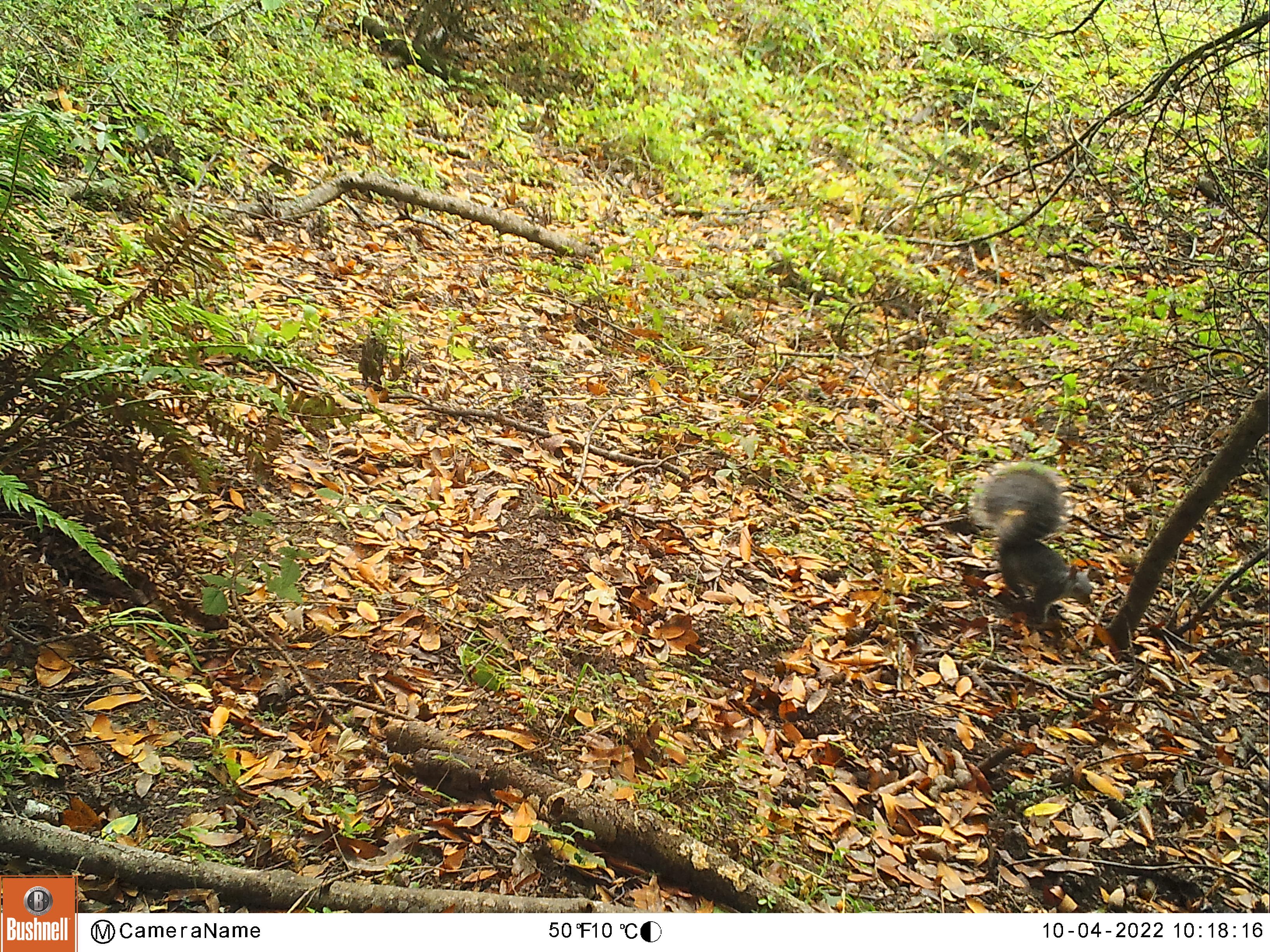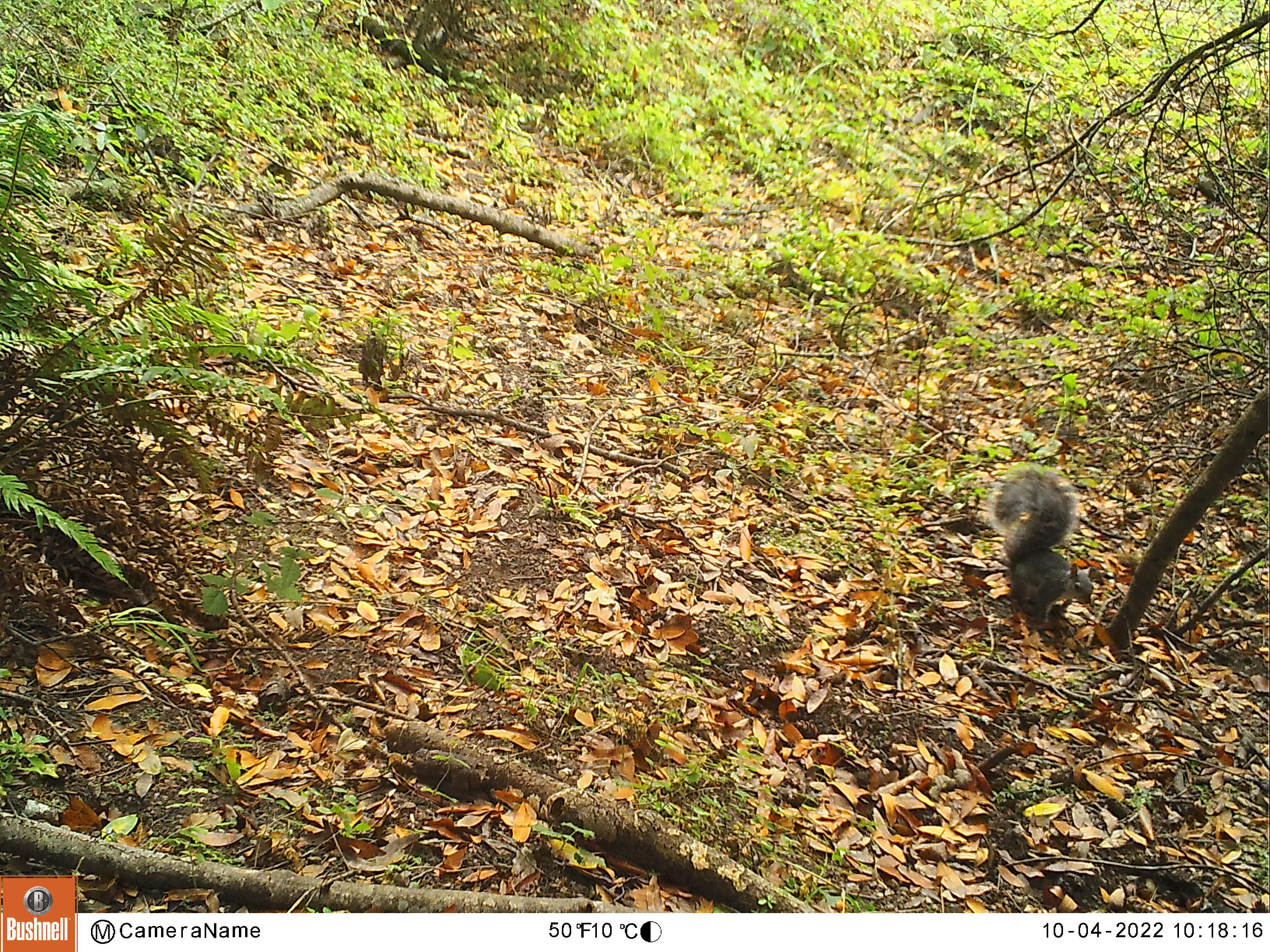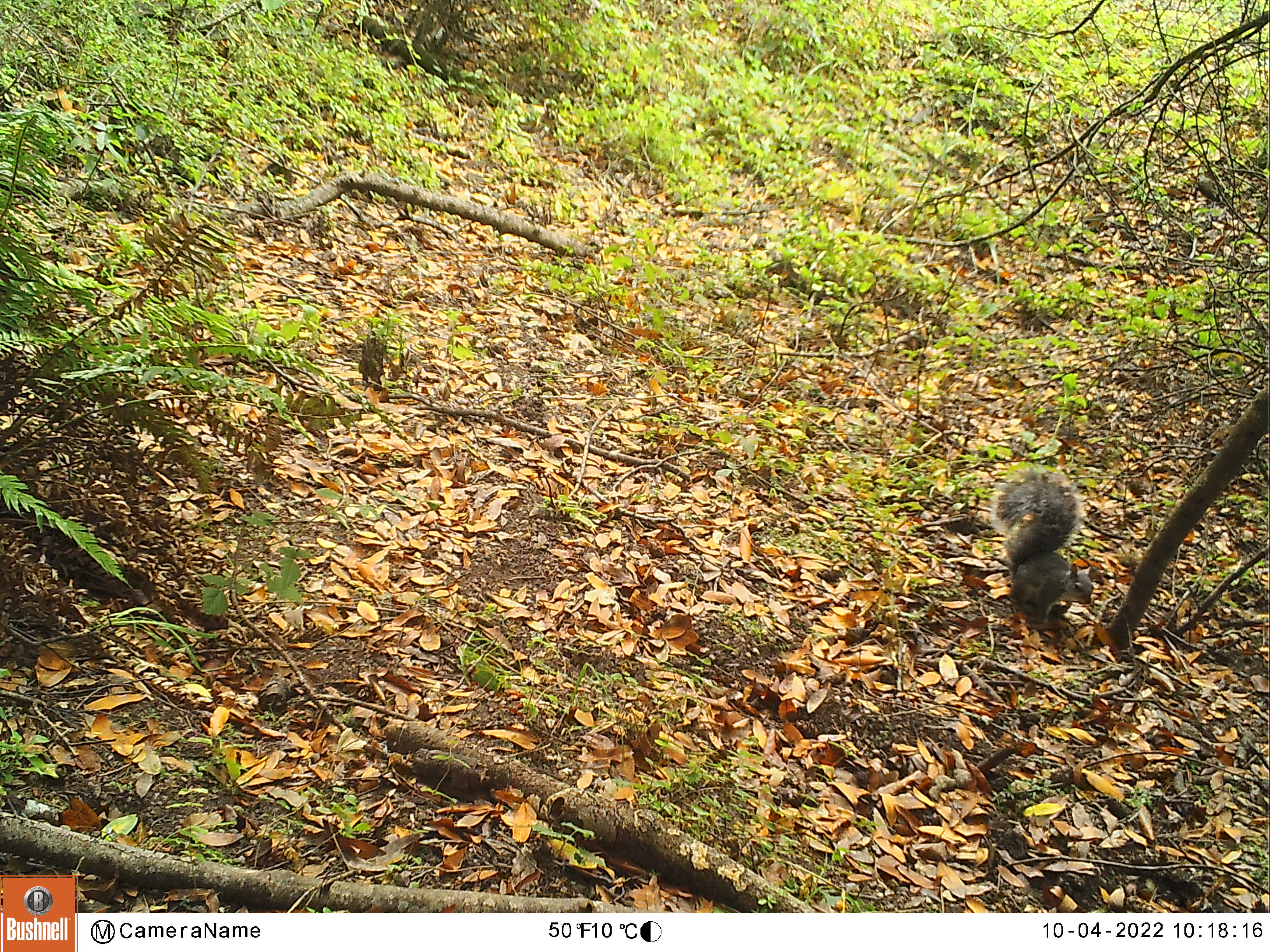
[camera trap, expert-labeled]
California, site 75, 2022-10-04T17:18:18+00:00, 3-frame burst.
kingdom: Animalia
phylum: Chordata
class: Mammalia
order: Rodentia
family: Sciuridae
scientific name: Sciuridae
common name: squirrel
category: unknown squirrel